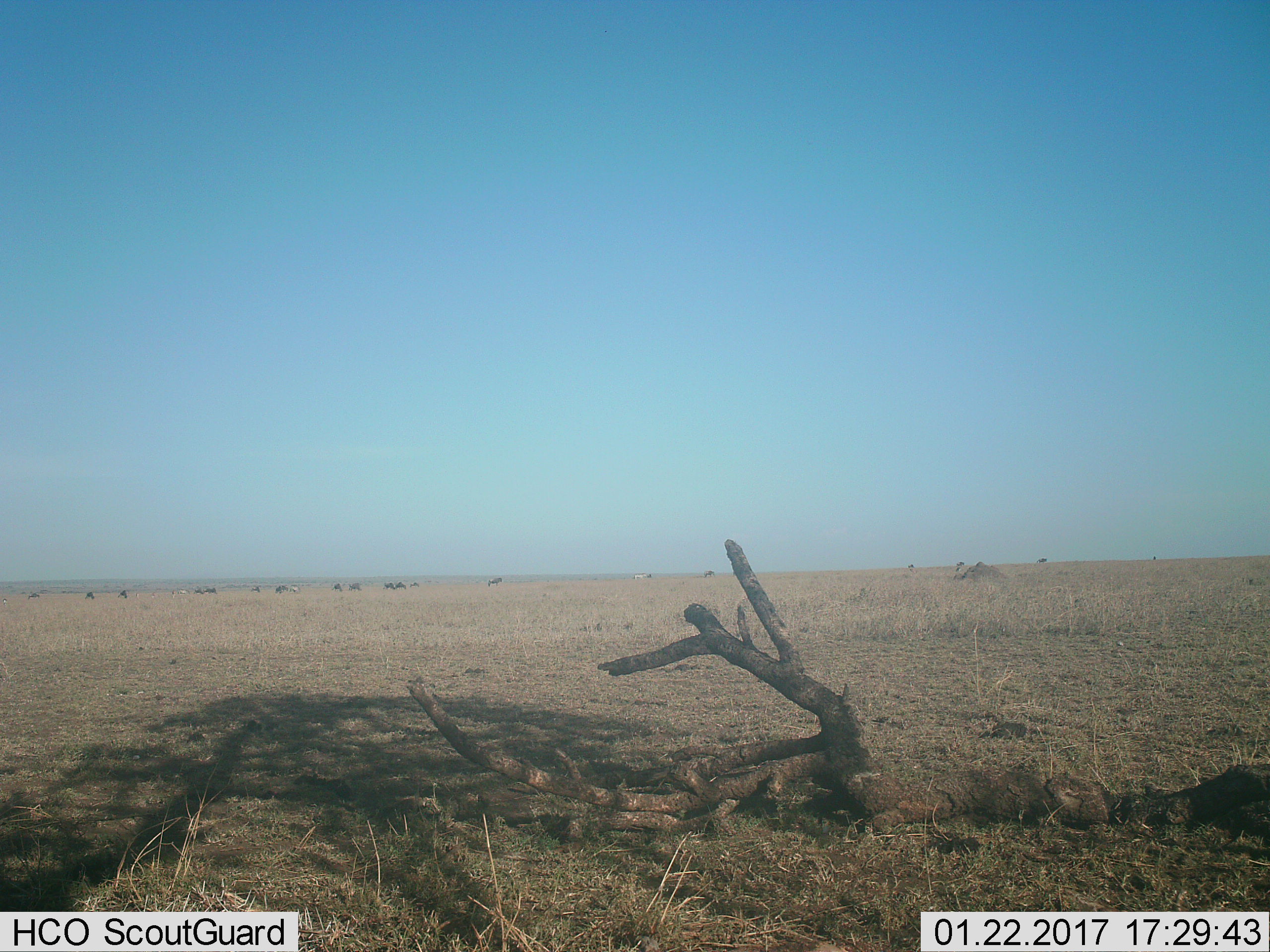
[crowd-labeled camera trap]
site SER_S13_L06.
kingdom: Animalia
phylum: Chordata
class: Mammalia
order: Artiodactyla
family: Bovidae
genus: Connochaetes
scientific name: Connochaetes taurinus taurinus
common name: blue wildebeest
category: wildebeestblue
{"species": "wildebeestblue (blue wildebeest) (Connochaetes taurinus taurinus)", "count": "11-50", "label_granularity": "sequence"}